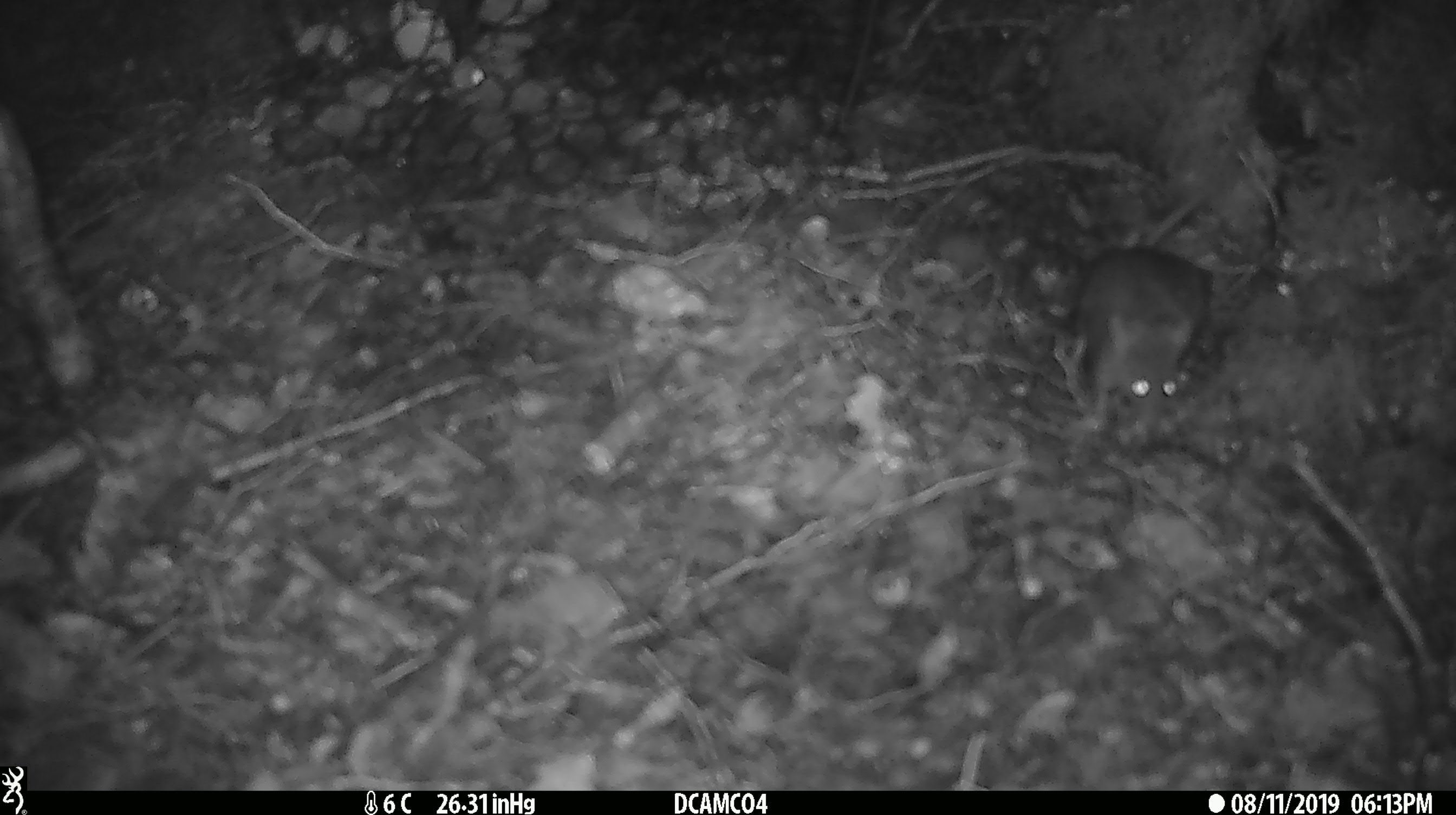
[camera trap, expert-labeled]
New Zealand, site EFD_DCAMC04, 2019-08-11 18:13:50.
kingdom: Animalia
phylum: Chordata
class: Mammalia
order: Rodentia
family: Muridae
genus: Mus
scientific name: Mus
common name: mouse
Mouse (Mus).